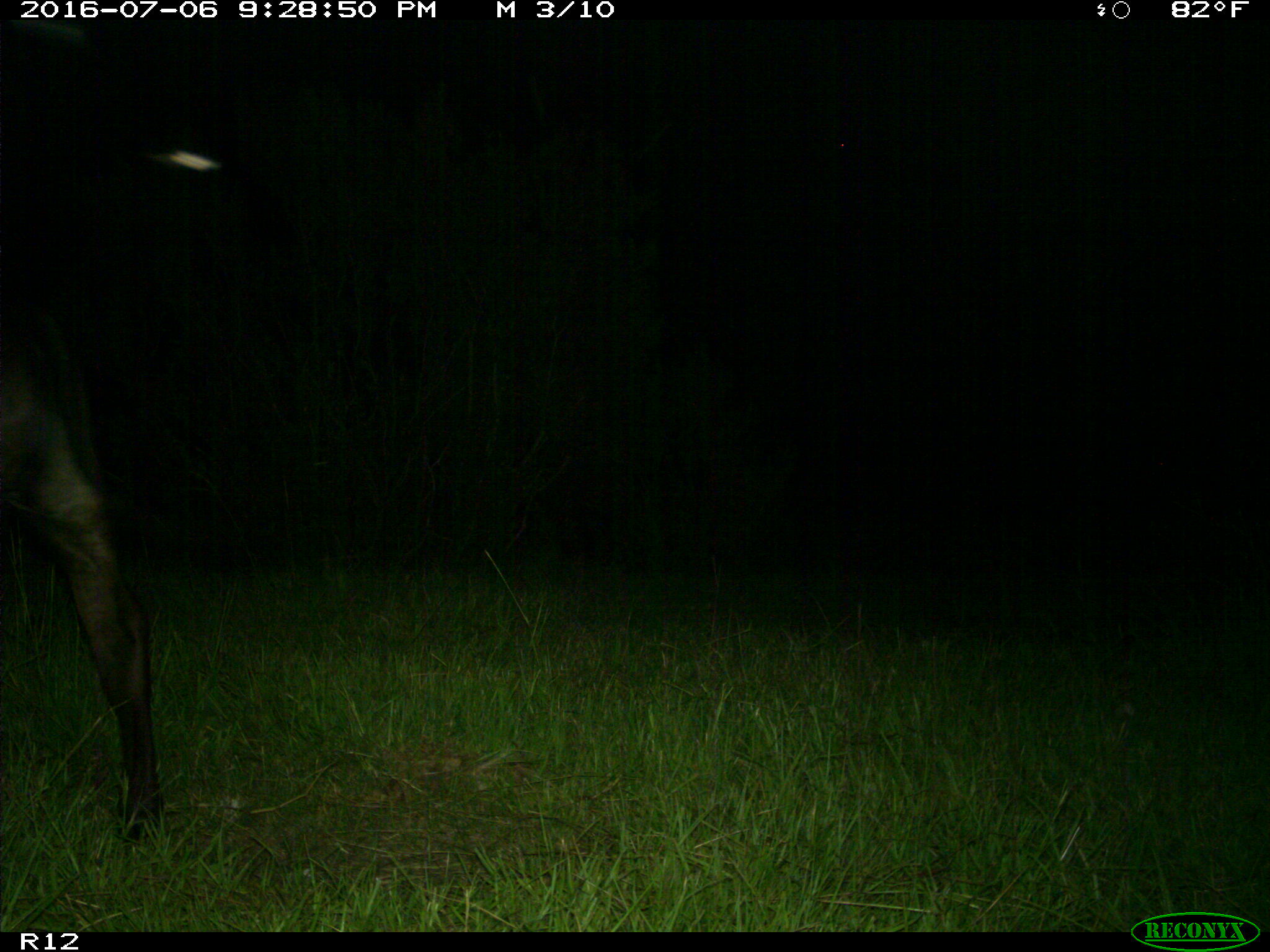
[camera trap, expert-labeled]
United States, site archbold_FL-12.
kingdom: Animalia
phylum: Chordata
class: Mammalia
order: Artiodactyla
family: Bovidae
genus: Bos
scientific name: Bos taurus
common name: domestic cow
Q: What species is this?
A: Bos taurus (domestic cow).